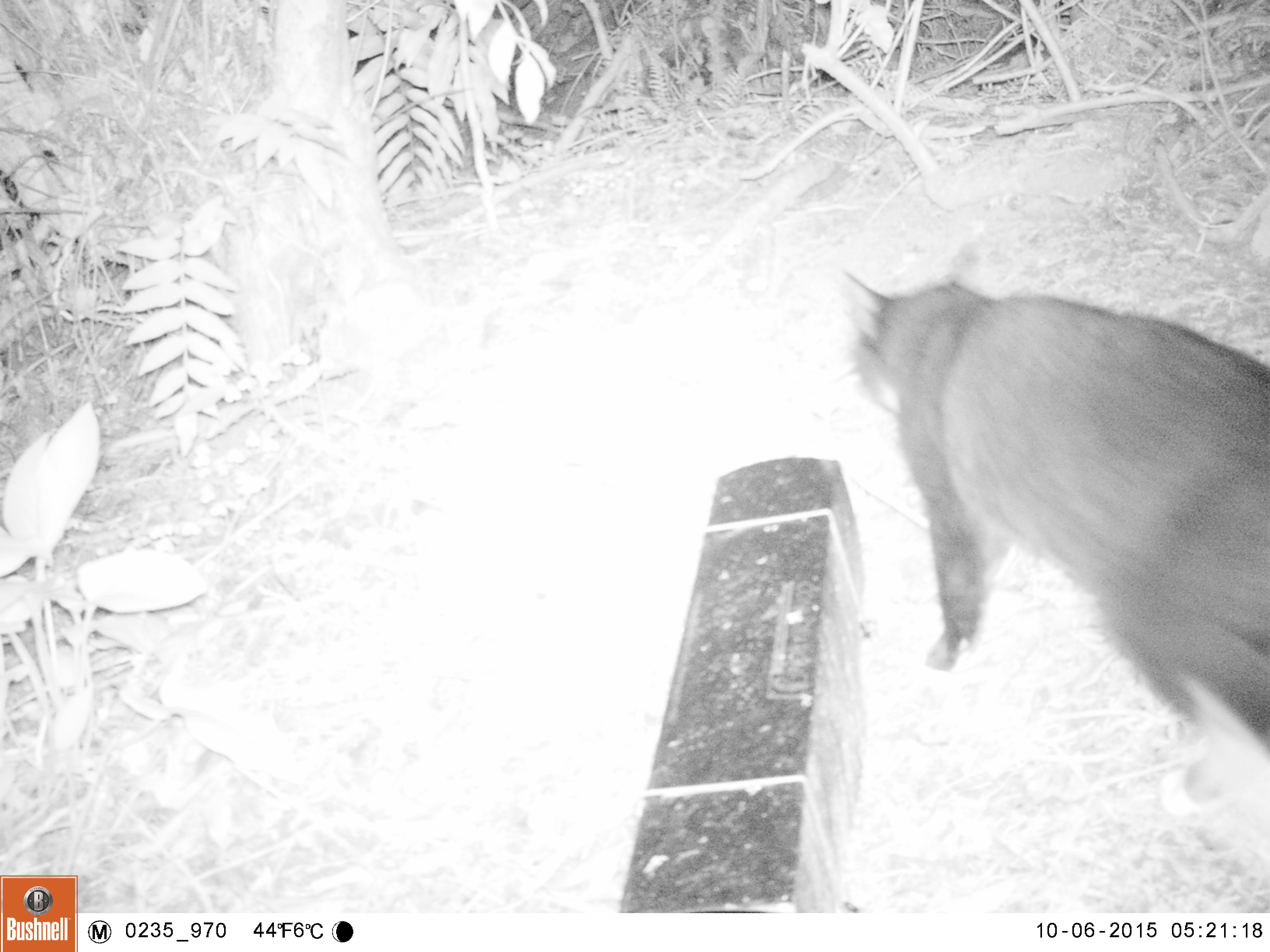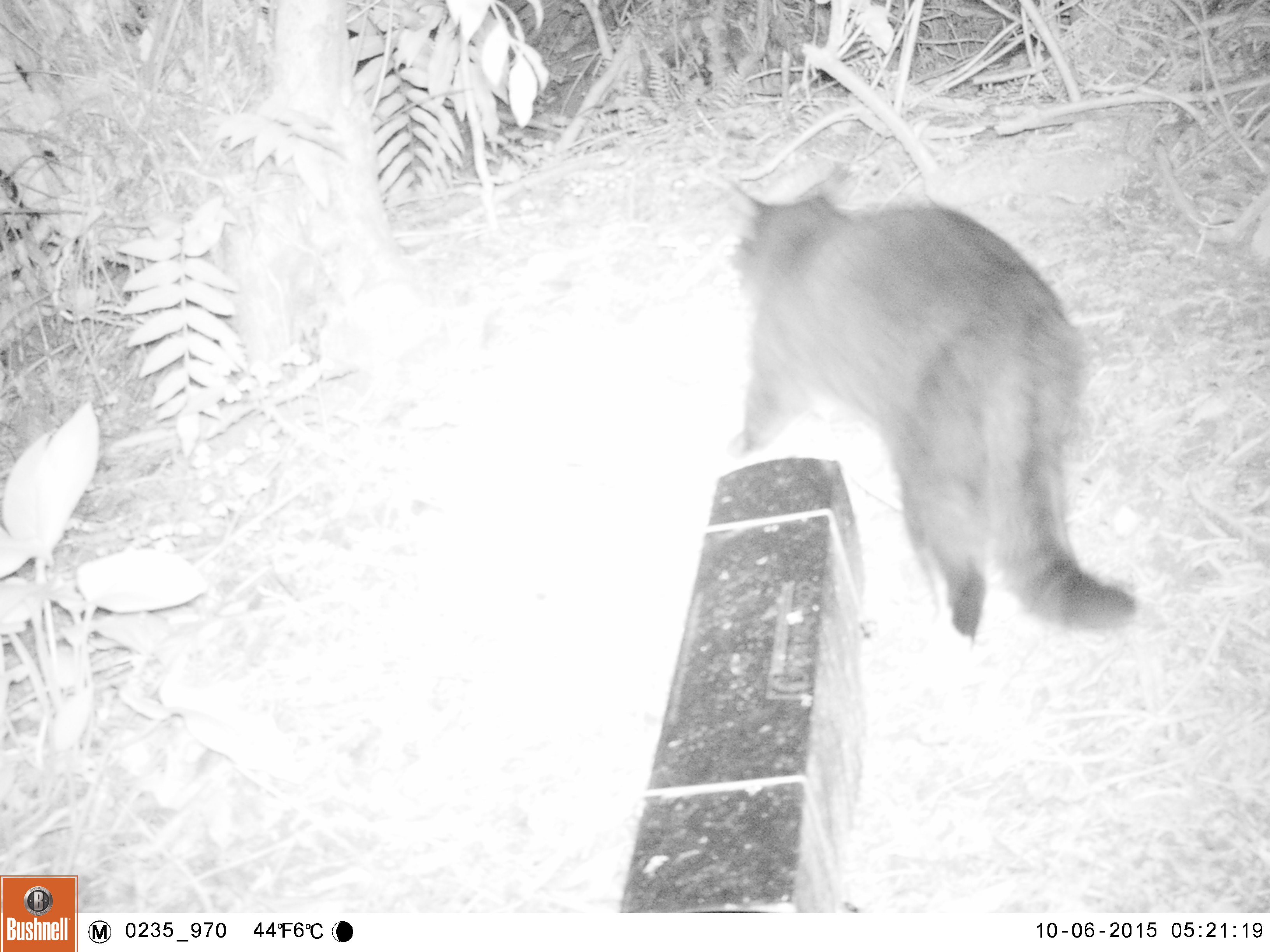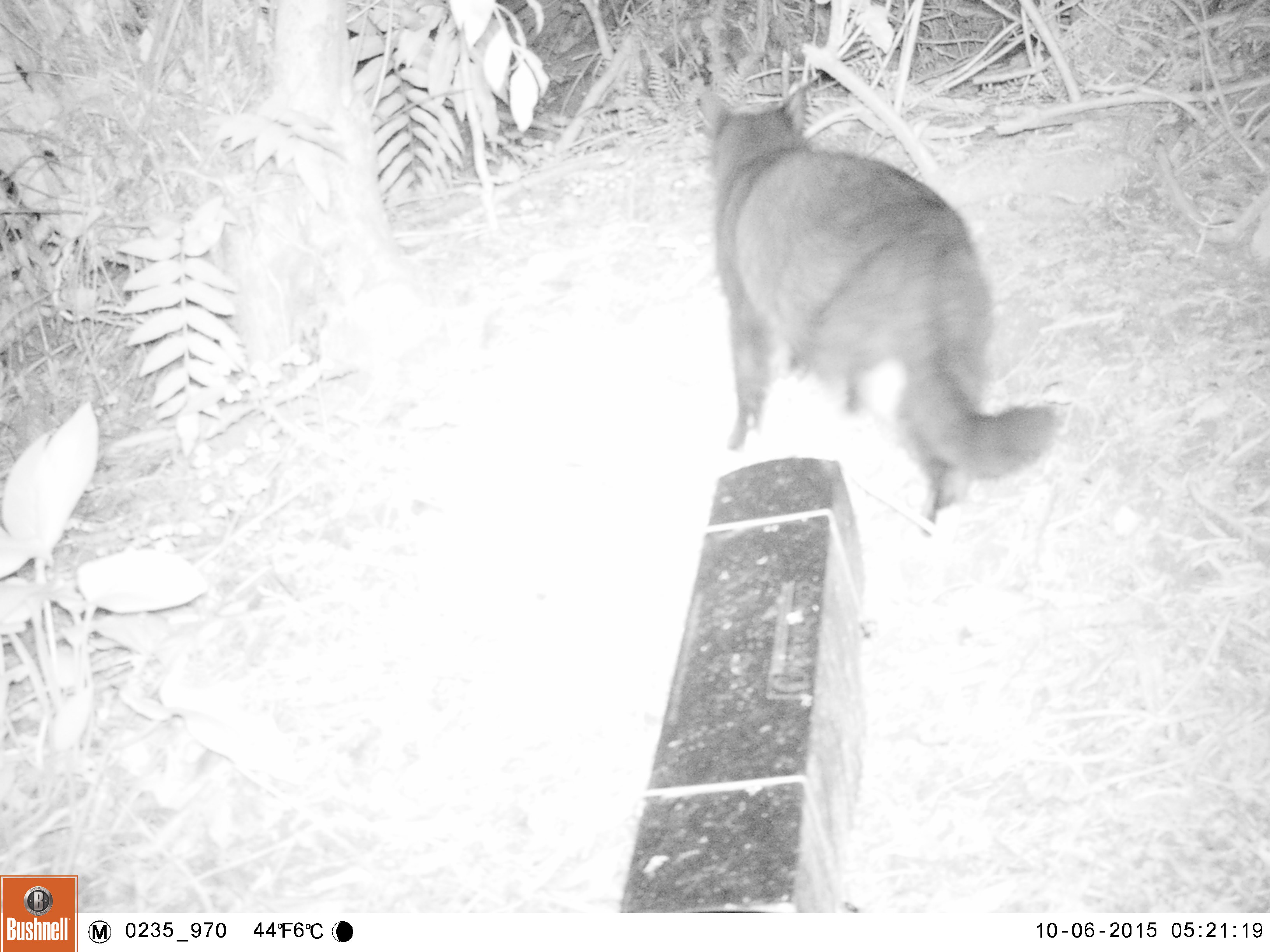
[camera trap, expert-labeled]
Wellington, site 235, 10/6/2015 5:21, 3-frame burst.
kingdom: Animalia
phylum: Chordata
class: Mammalia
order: Carnivora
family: Felidae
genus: Felis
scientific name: Felis catus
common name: cat